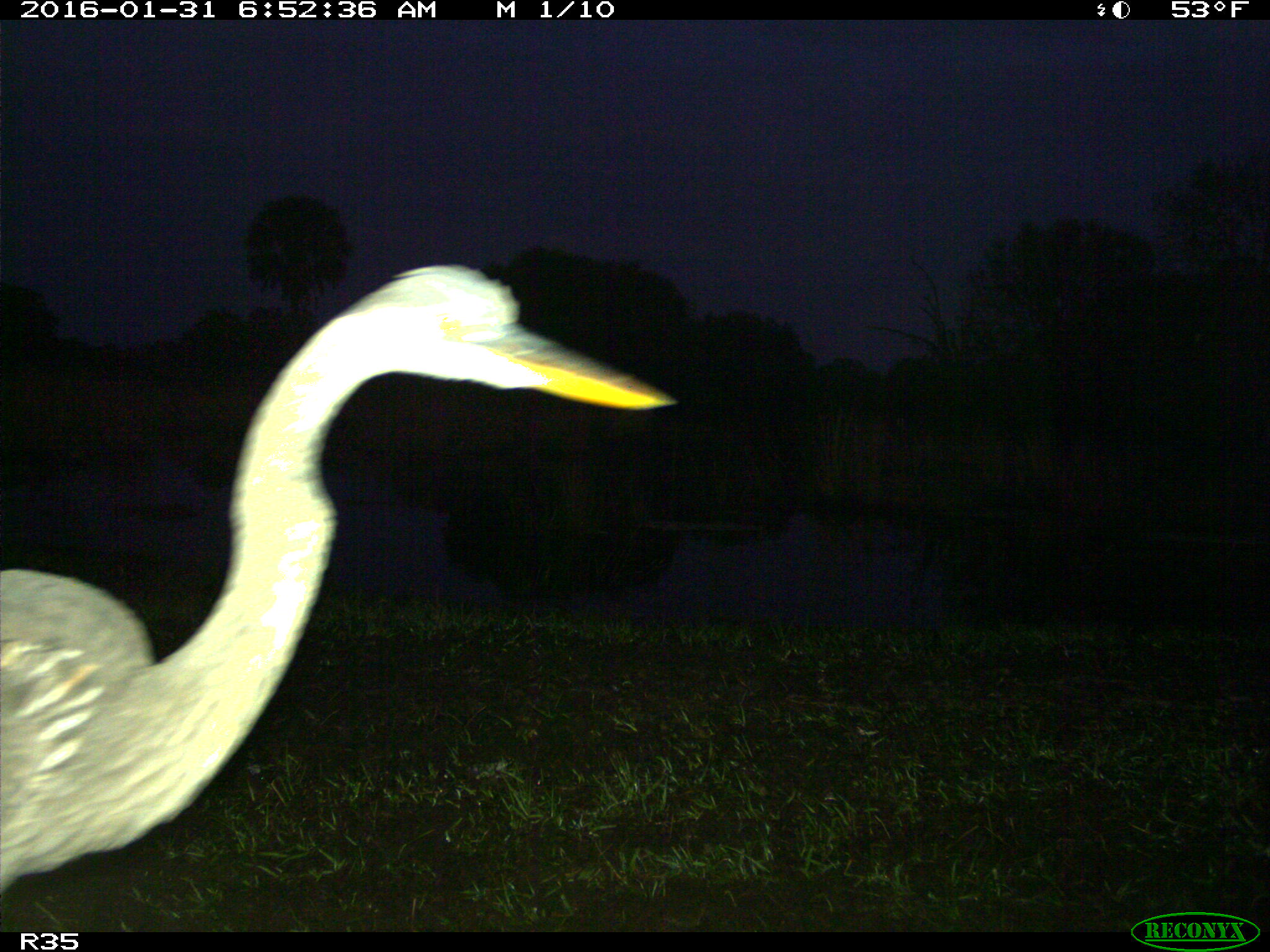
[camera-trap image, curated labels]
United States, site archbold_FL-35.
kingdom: Animalia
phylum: Chordata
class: Aves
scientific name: Aves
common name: birds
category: unidentified bird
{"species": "unidentified bird (birds) (Aves)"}